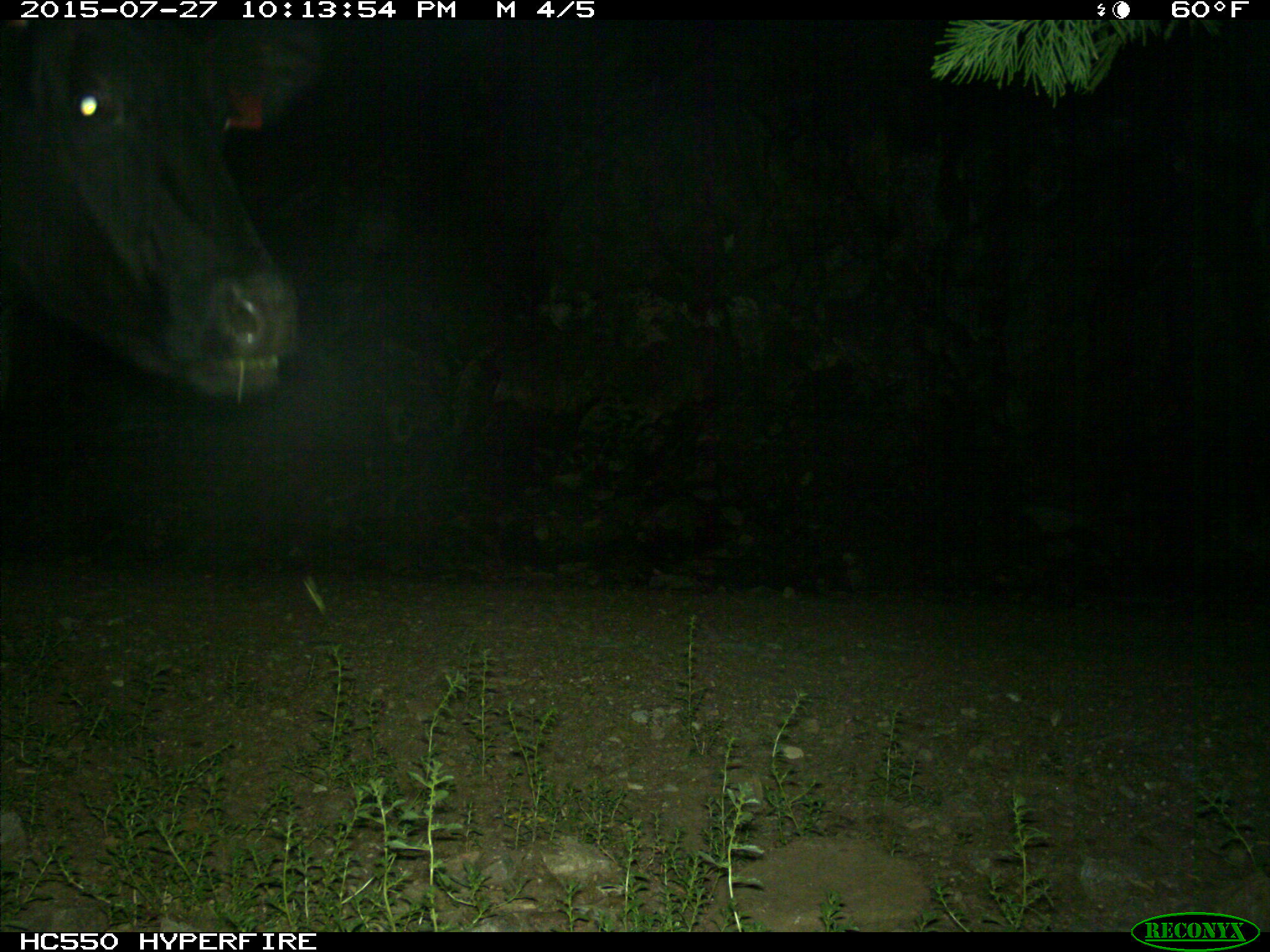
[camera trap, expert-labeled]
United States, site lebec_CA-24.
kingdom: Animalia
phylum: Chordata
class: Mammalia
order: Artiodactyla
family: Bovidae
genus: Bos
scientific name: Bos taurus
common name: domestic cow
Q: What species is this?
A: Bos taurus (domestic cow).